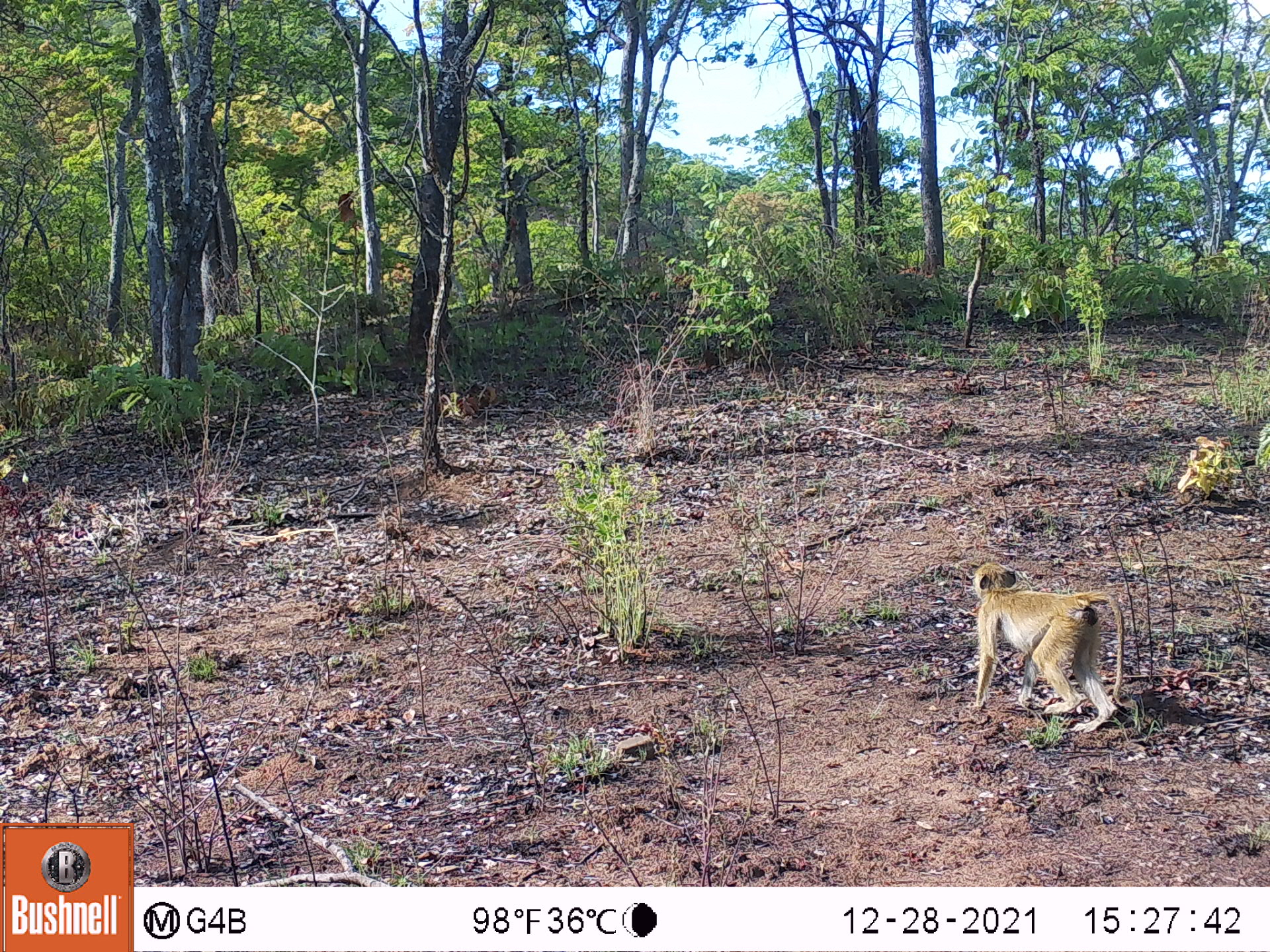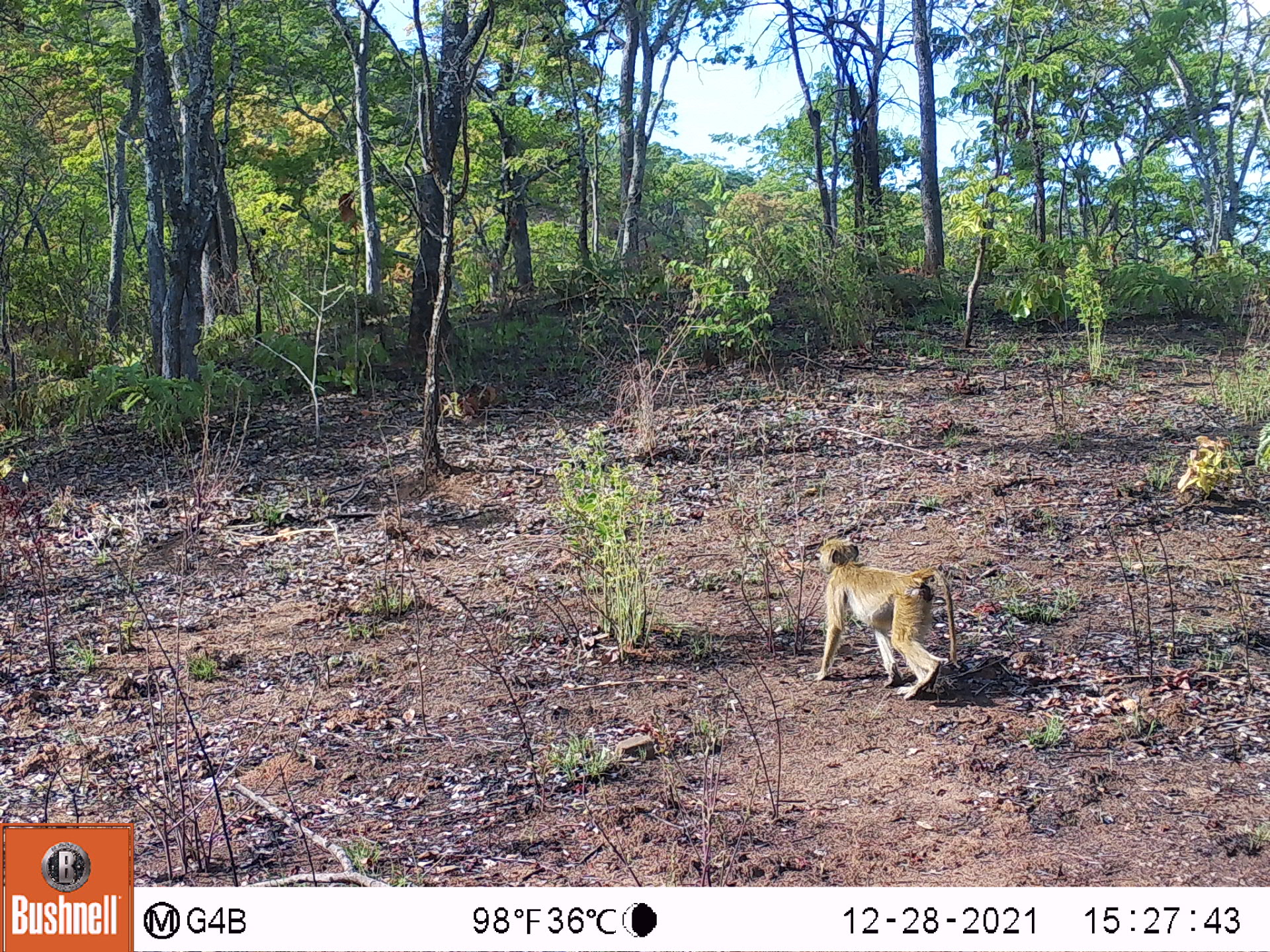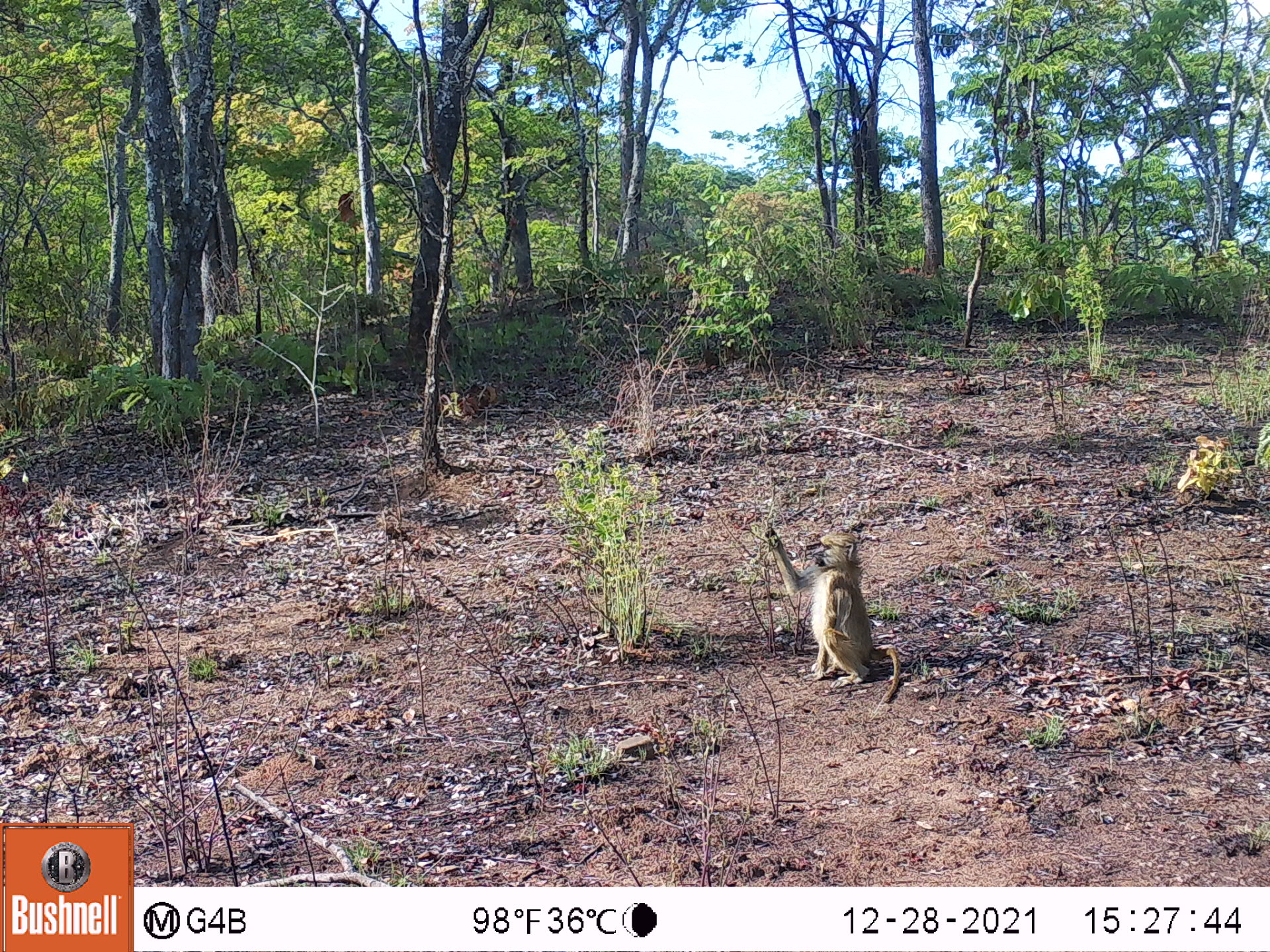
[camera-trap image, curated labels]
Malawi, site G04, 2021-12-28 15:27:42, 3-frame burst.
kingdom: Animalia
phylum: Chordata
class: Mammalia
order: Primates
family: Cercopithecidae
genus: Papio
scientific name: Papio cynocephalus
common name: yellow baboon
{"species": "yellow baboon (Papio cynocephalus)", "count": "1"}